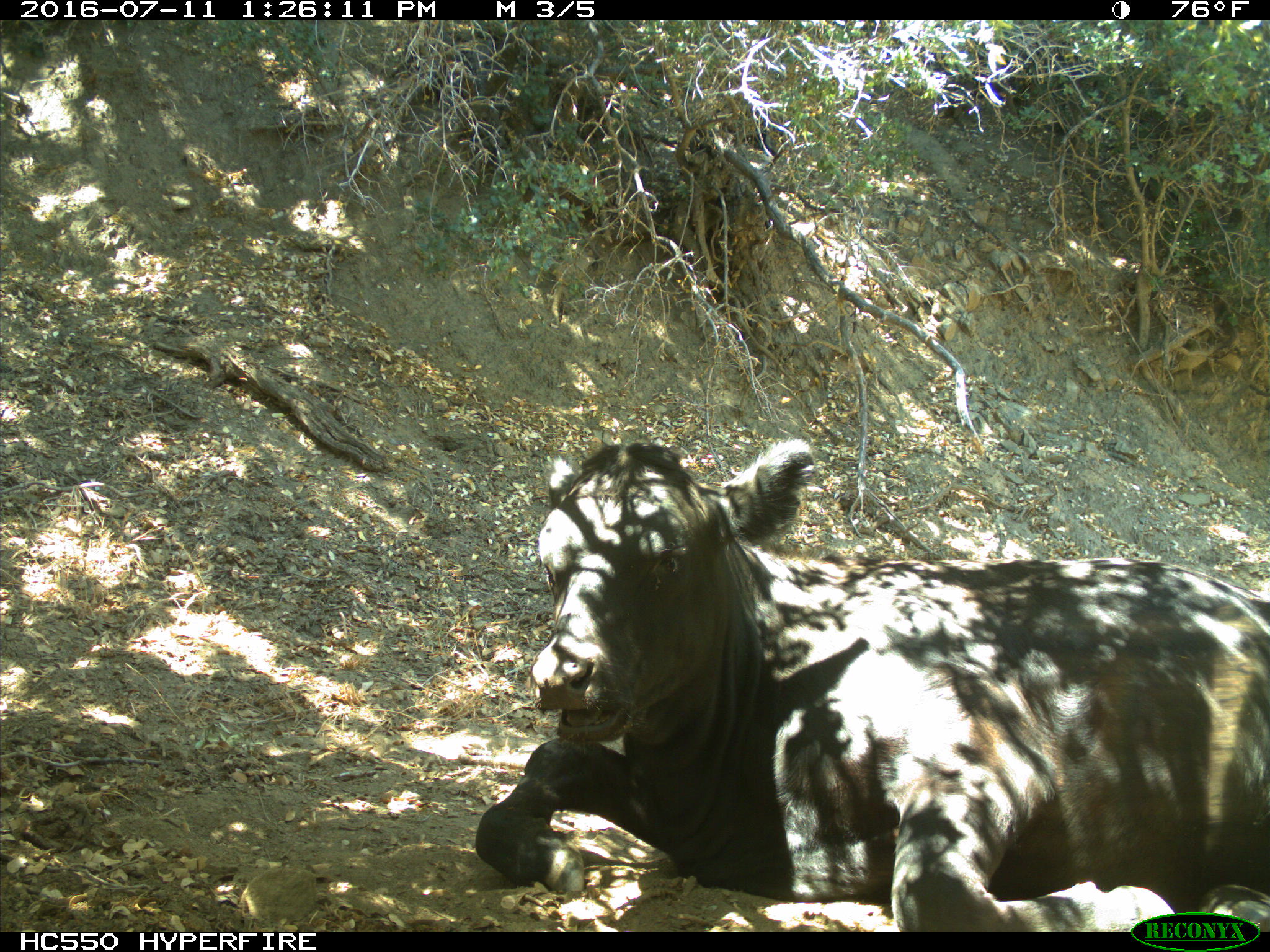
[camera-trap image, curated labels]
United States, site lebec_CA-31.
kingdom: Animalia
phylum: Chordata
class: Mammalia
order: Artiodactyla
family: Bovidae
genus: Bos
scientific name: Bos taurus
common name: domestic cow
Bos taurus (domestic cow).